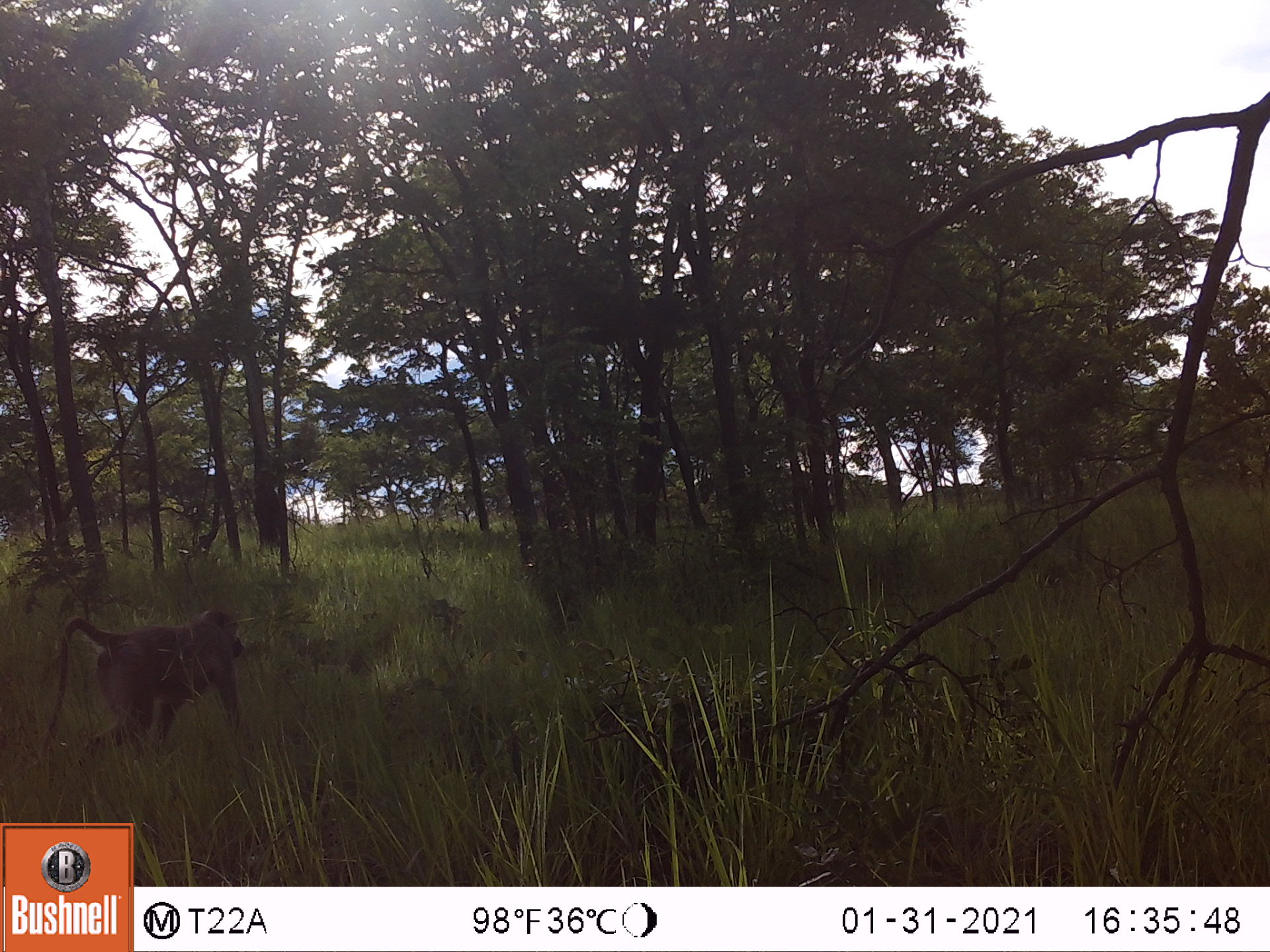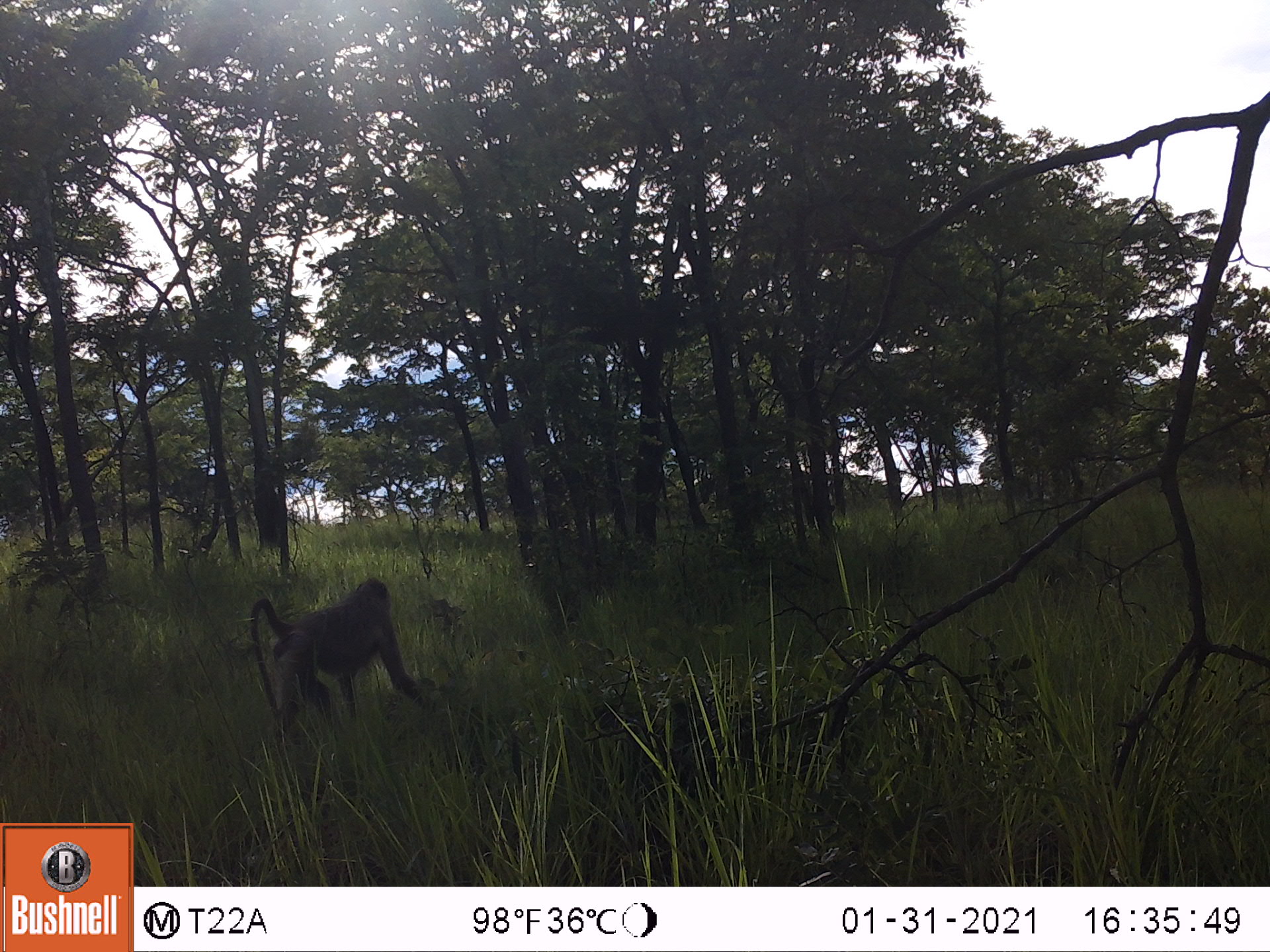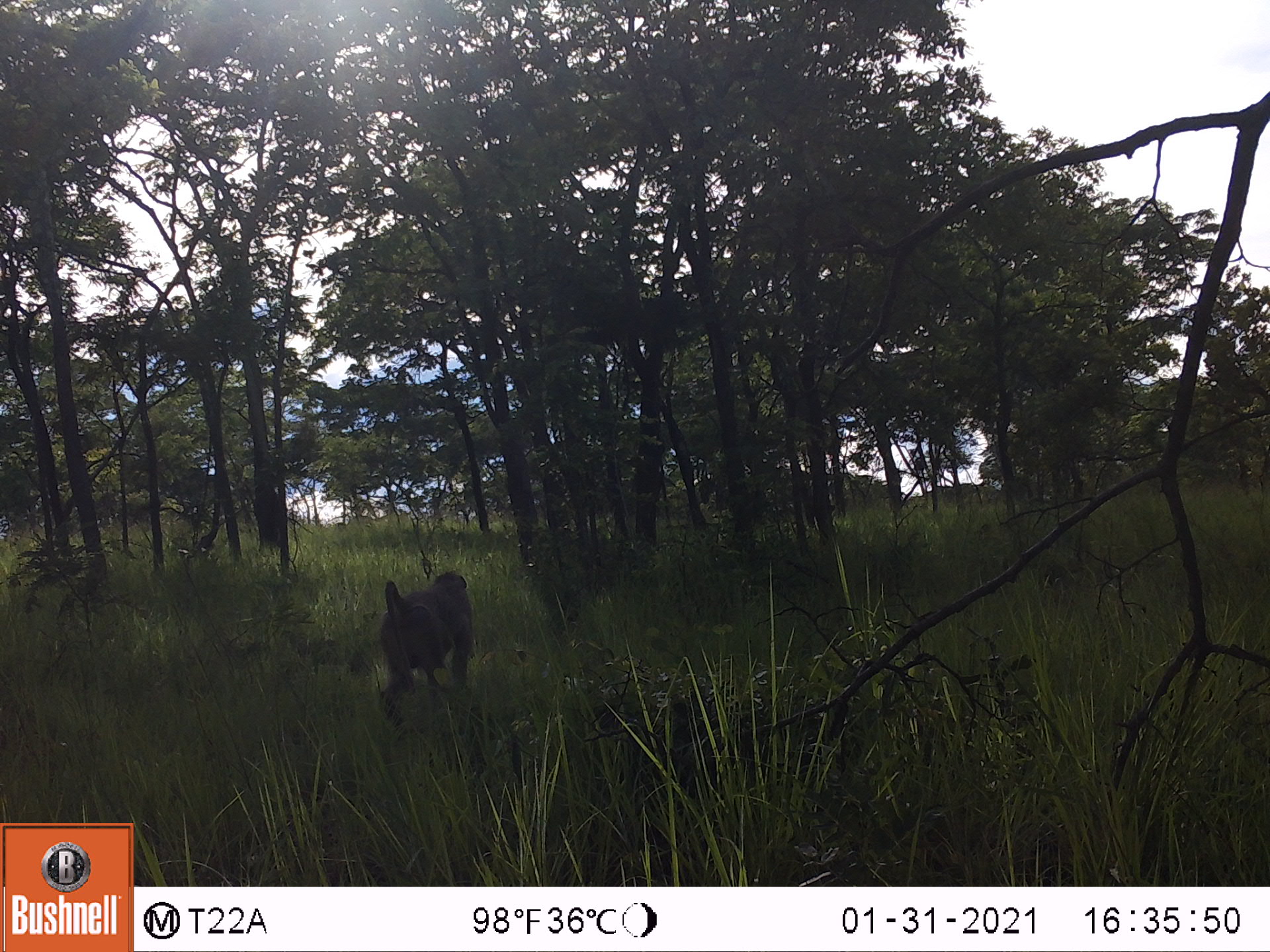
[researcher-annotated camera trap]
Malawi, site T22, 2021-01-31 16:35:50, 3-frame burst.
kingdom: Animalia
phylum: Chordata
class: Mammalia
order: Primates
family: Cercopithecidae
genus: Papio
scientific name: Papio cynocephalus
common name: yellow baboon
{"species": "yellow baboon (Papio cynocephalus)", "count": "1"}